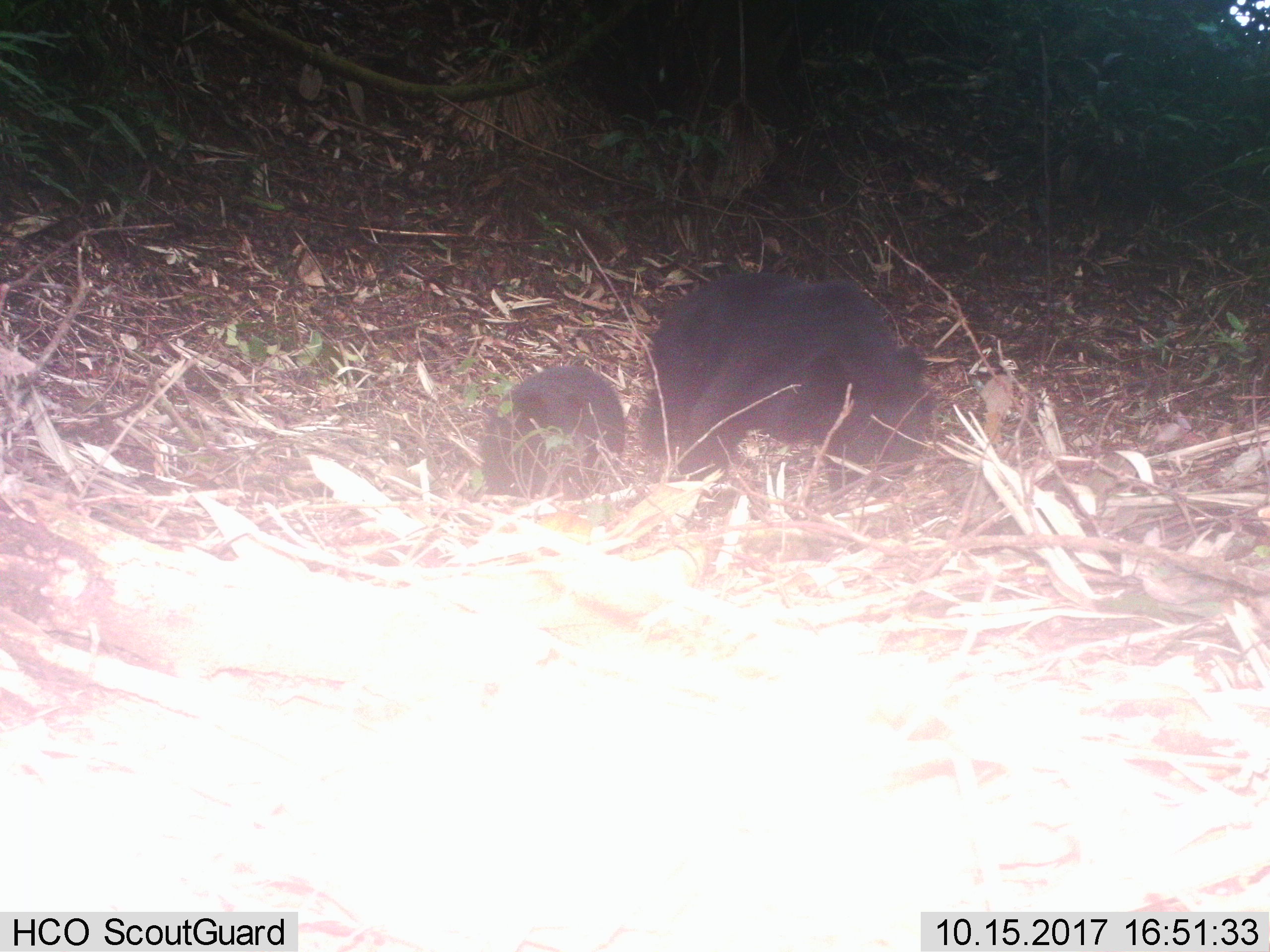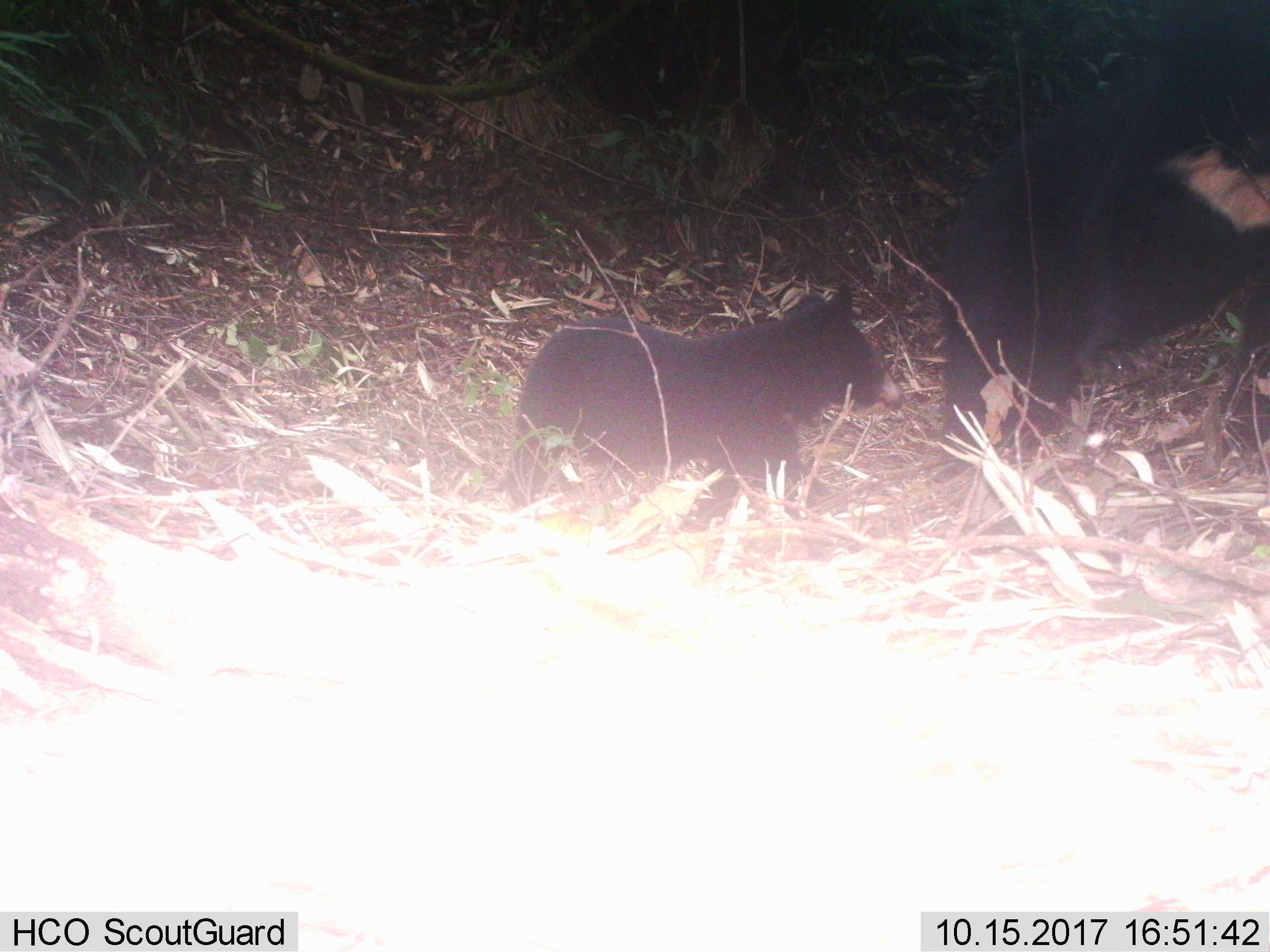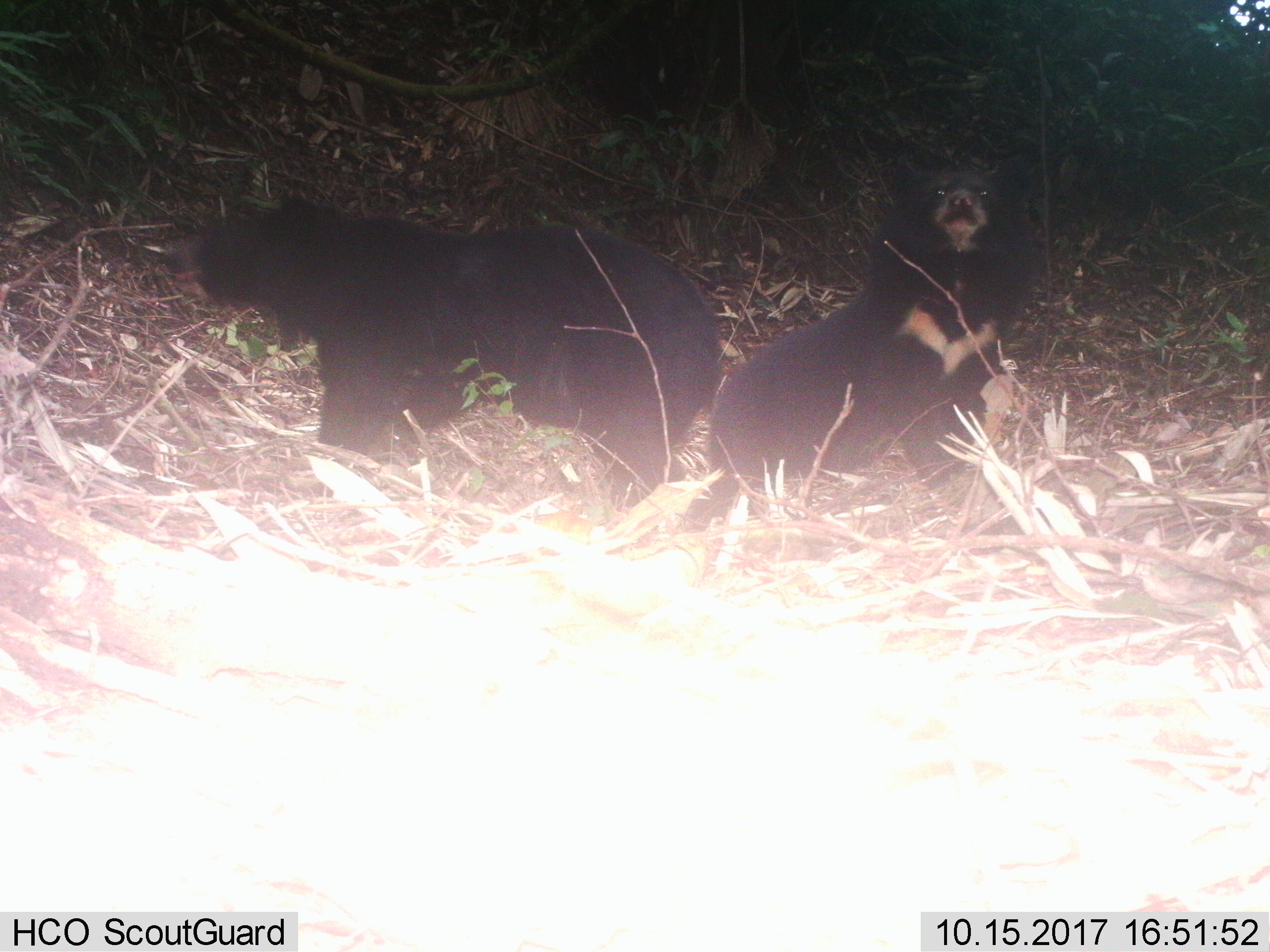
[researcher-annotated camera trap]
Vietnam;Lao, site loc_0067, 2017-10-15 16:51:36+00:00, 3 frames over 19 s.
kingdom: Animalia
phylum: Chordata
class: Mammalia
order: Carnivora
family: Ursidae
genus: Ursus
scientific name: Ursus thibetanus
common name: asian black bear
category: asiatic black bear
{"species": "asiatic black bear (asian black bear) (Ursus thibetanus)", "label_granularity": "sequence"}